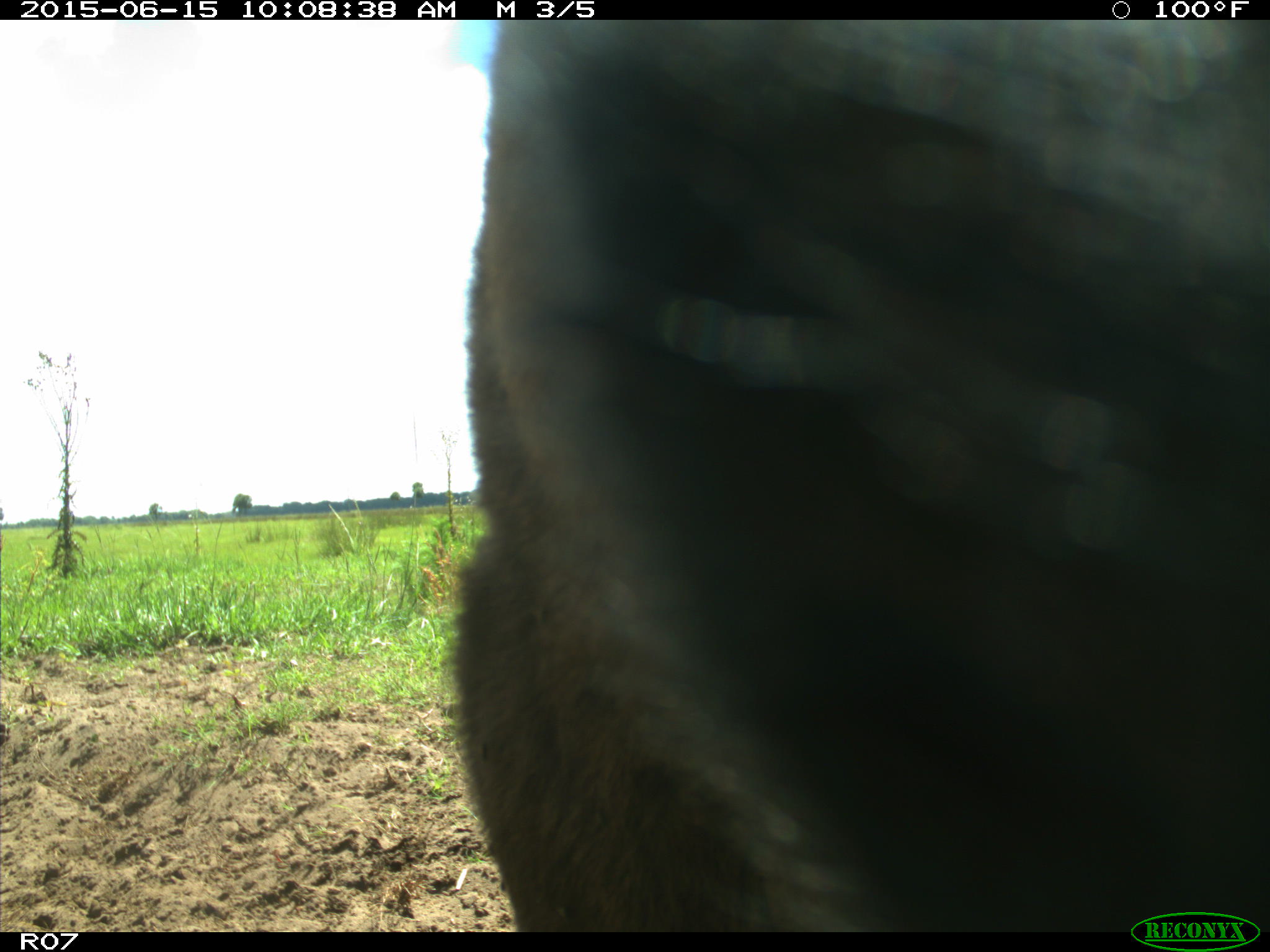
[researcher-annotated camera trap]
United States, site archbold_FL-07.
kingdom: Animalia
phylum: Chordata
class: Mammalia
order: Artiodactyla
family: Bovidae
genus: Bos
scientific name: Bos taurus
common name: domestic cow